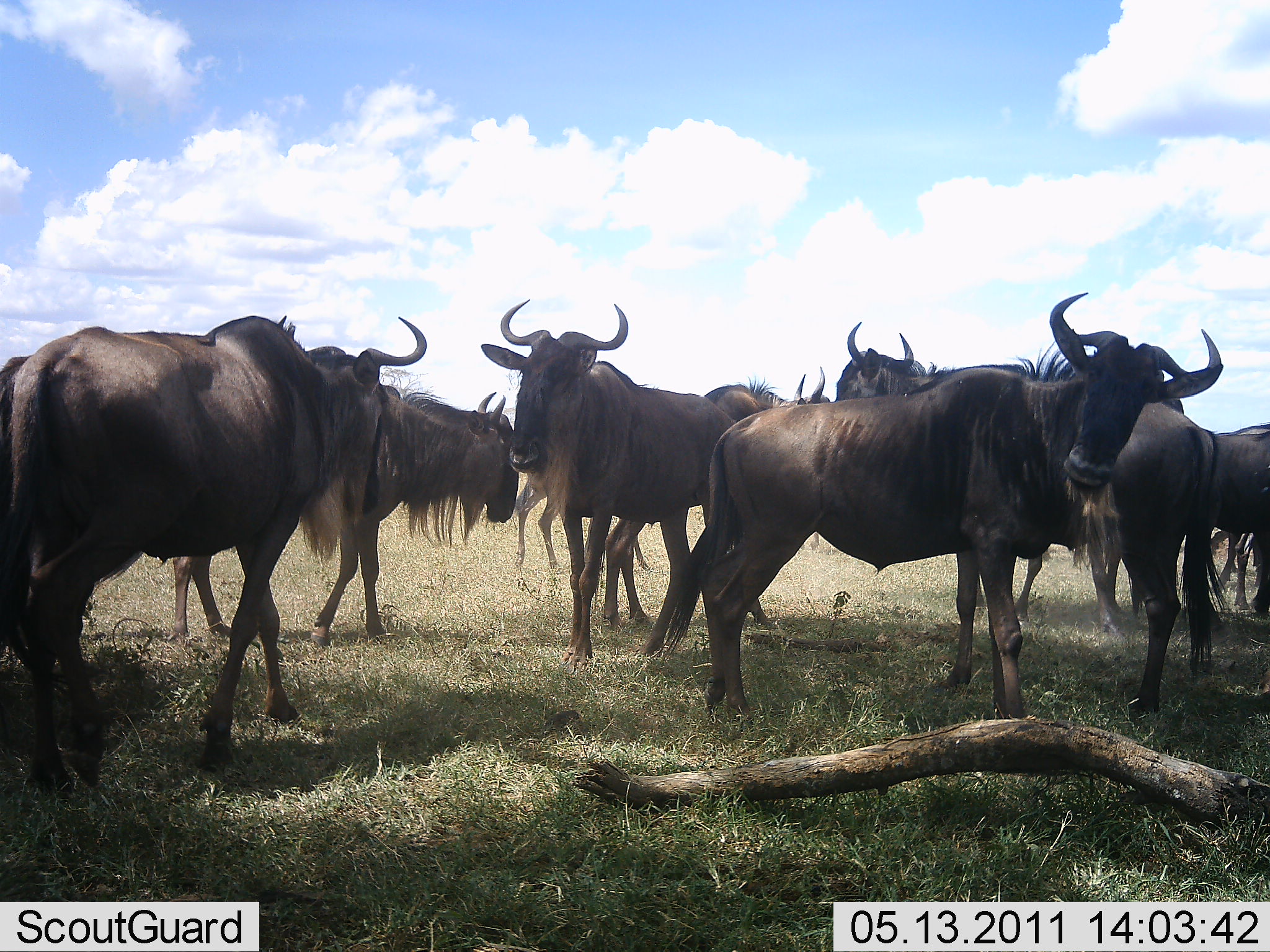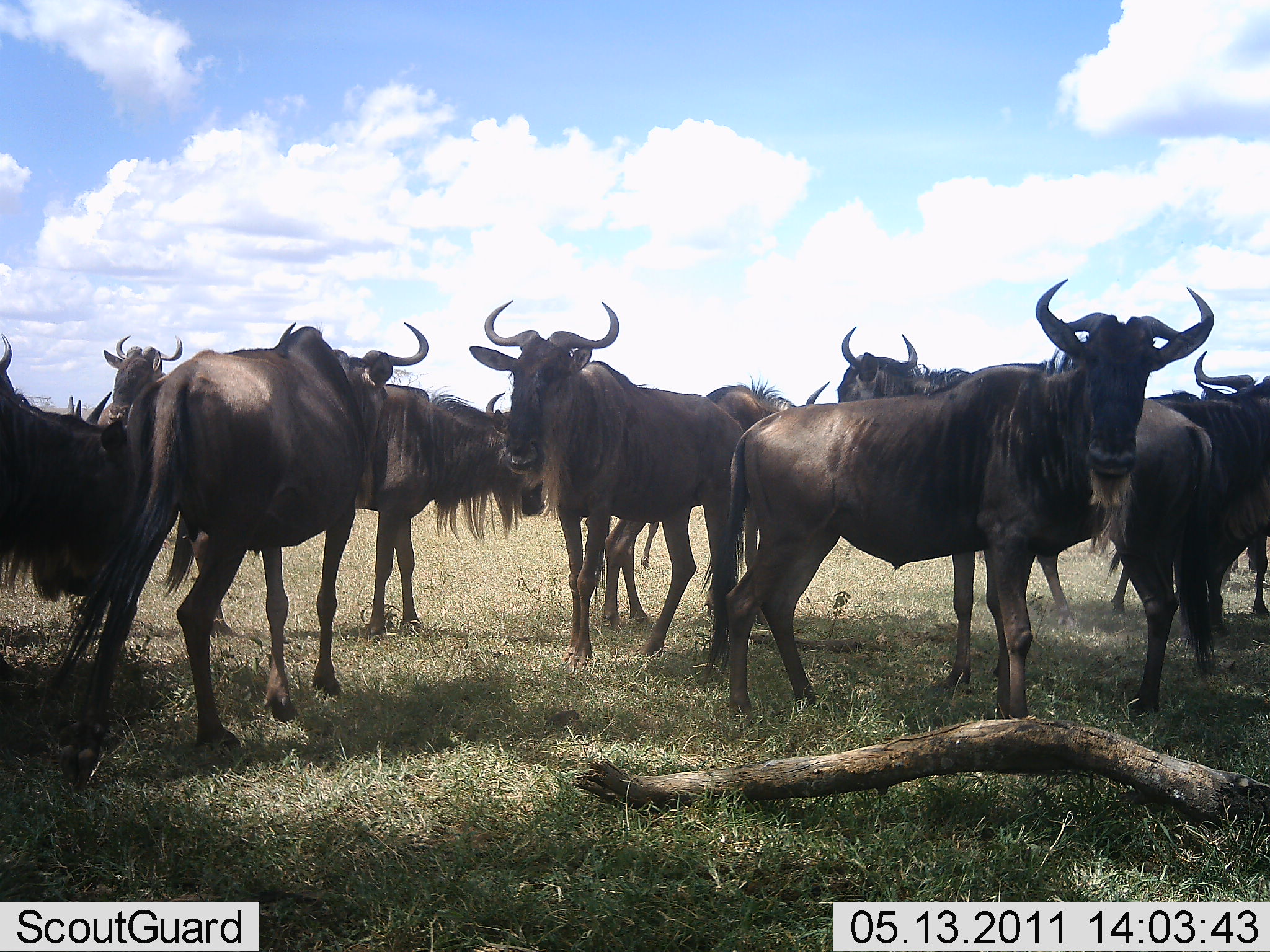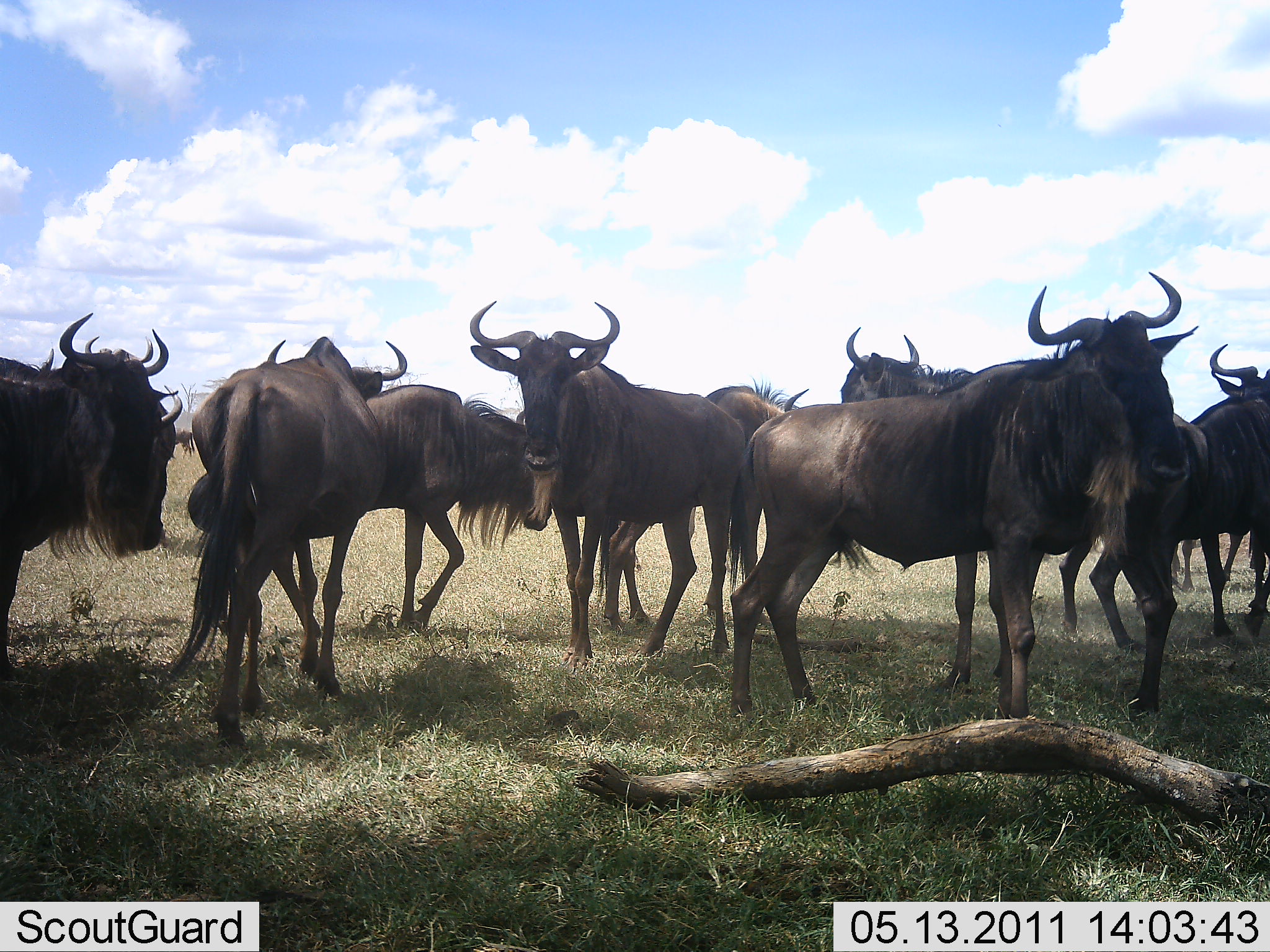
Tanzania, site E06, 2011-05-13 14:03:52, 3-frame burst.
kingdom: Animalia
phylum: Chordata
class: Mammalia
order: Artiodactyla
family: Bovidae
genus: Connochaetes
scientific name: Connochaetes taurinus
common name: blue wildebeest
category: wildebeest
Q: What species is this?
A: Wildebeest (blue wildebeest) (Connochaetes taurinus).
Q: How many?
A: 10.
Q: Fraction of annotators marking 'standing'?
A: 73%.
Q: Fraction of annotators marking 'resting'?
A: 0%.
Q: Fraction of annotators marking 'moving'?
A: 55%.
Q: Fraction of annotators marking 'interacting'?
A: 18%.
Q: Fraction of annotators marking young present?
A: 0%.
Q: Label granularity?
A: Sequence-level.